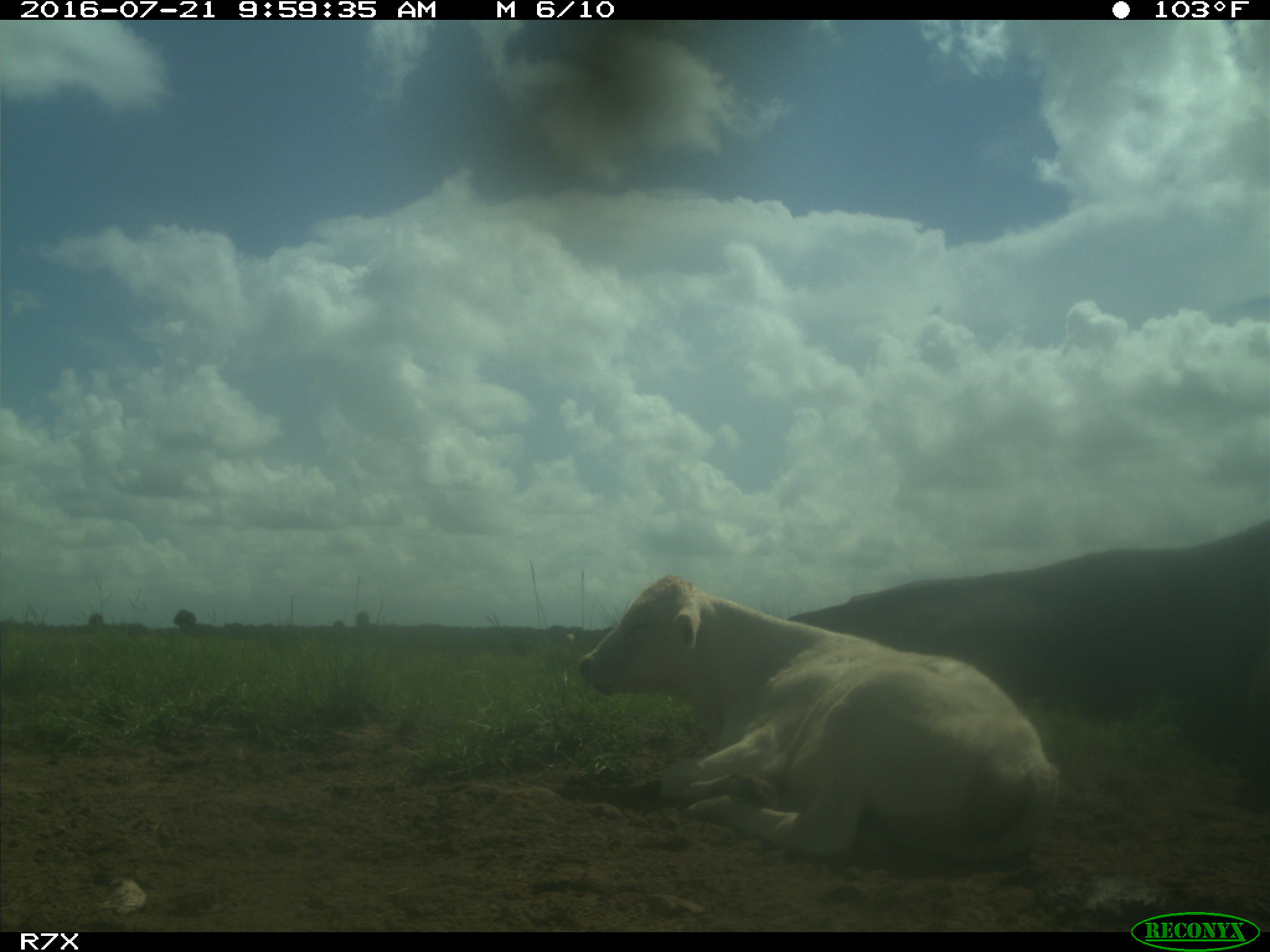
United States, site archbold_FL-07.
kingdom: Animalia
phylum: Chordata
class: Mammalia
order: Artiodactyla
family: Bovidae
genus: Bos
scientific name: Bos taurus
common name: domestic cow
Bos taurus (domestic cow).